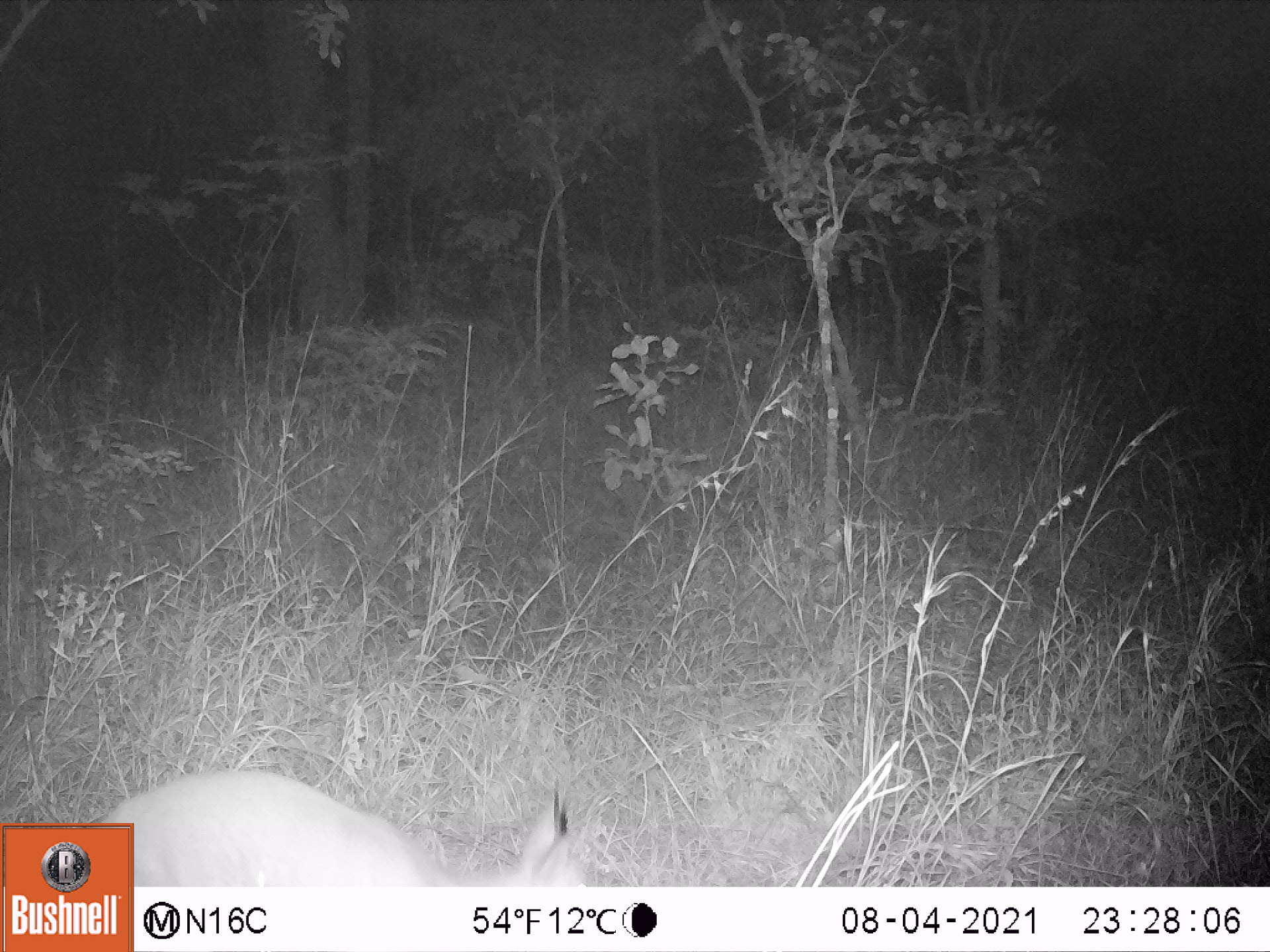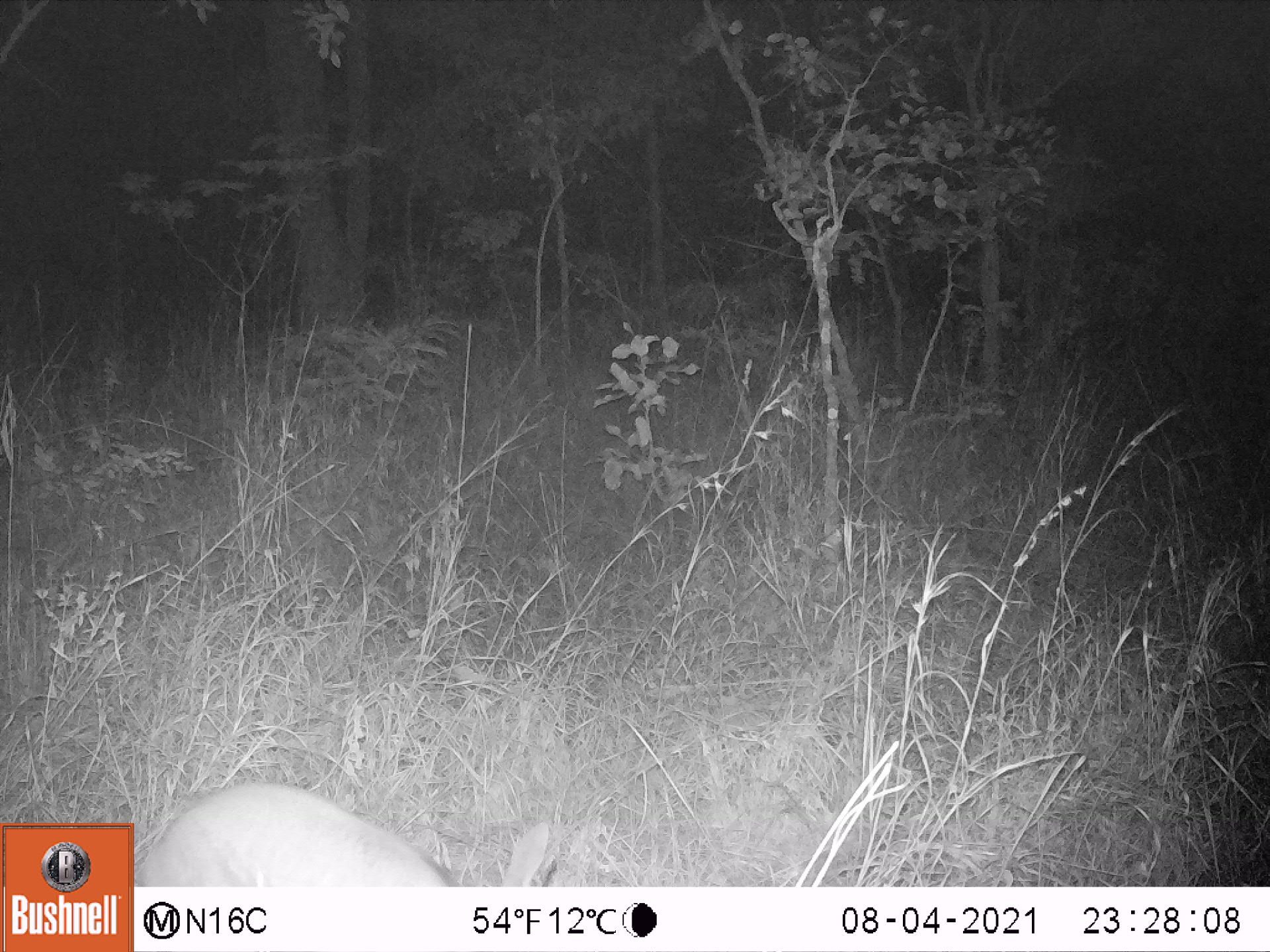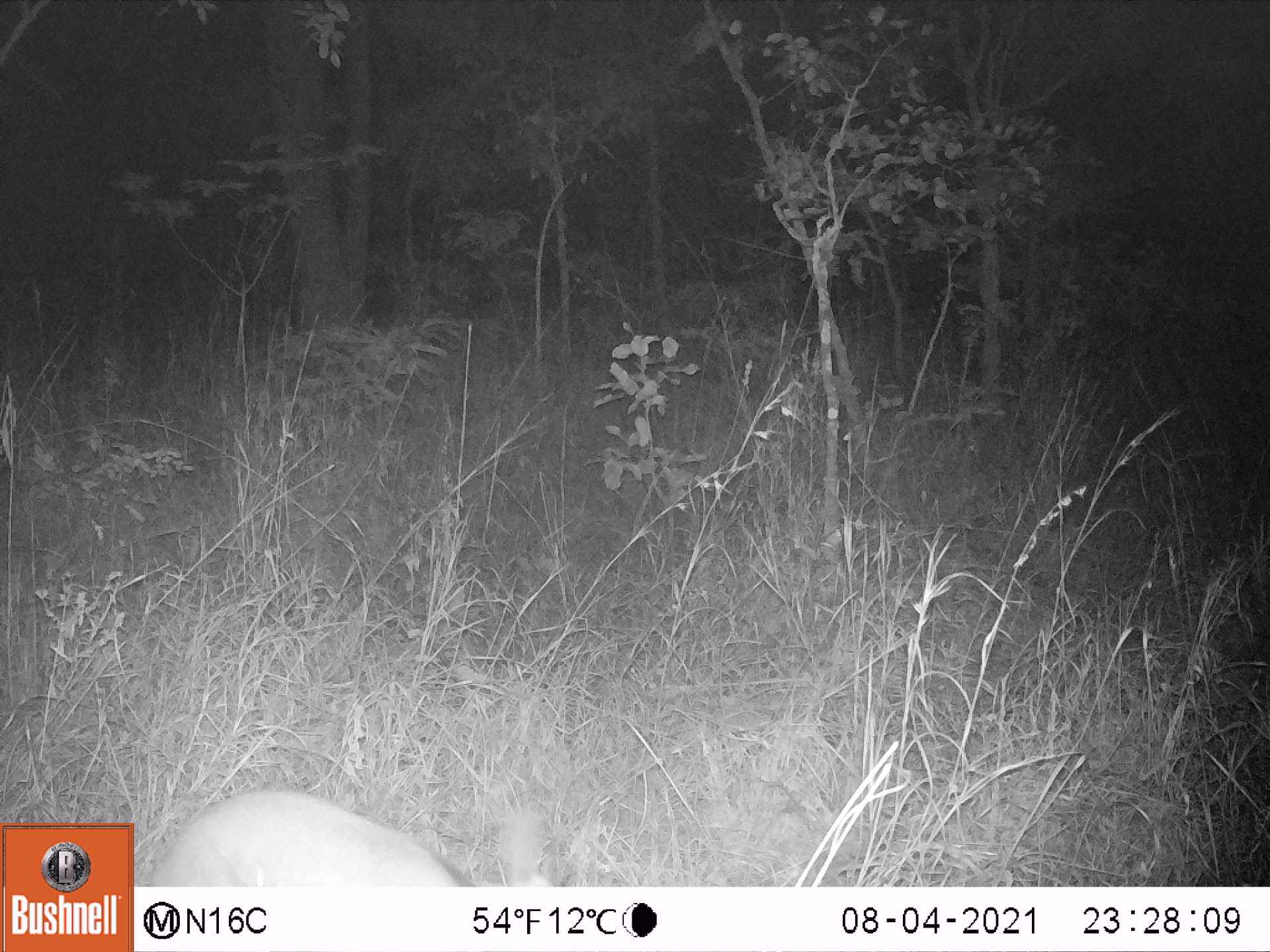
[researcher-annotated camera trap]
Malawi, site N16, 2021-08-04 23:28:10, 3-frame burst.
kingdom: Animalia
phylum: Chordata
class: Mammalia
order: Artiodactyla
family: Bovidae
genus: Sylvicapra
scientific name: Sylvicapra grimmia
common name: common duiker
Common duiker (Sylvicapra grimmia), count 1.